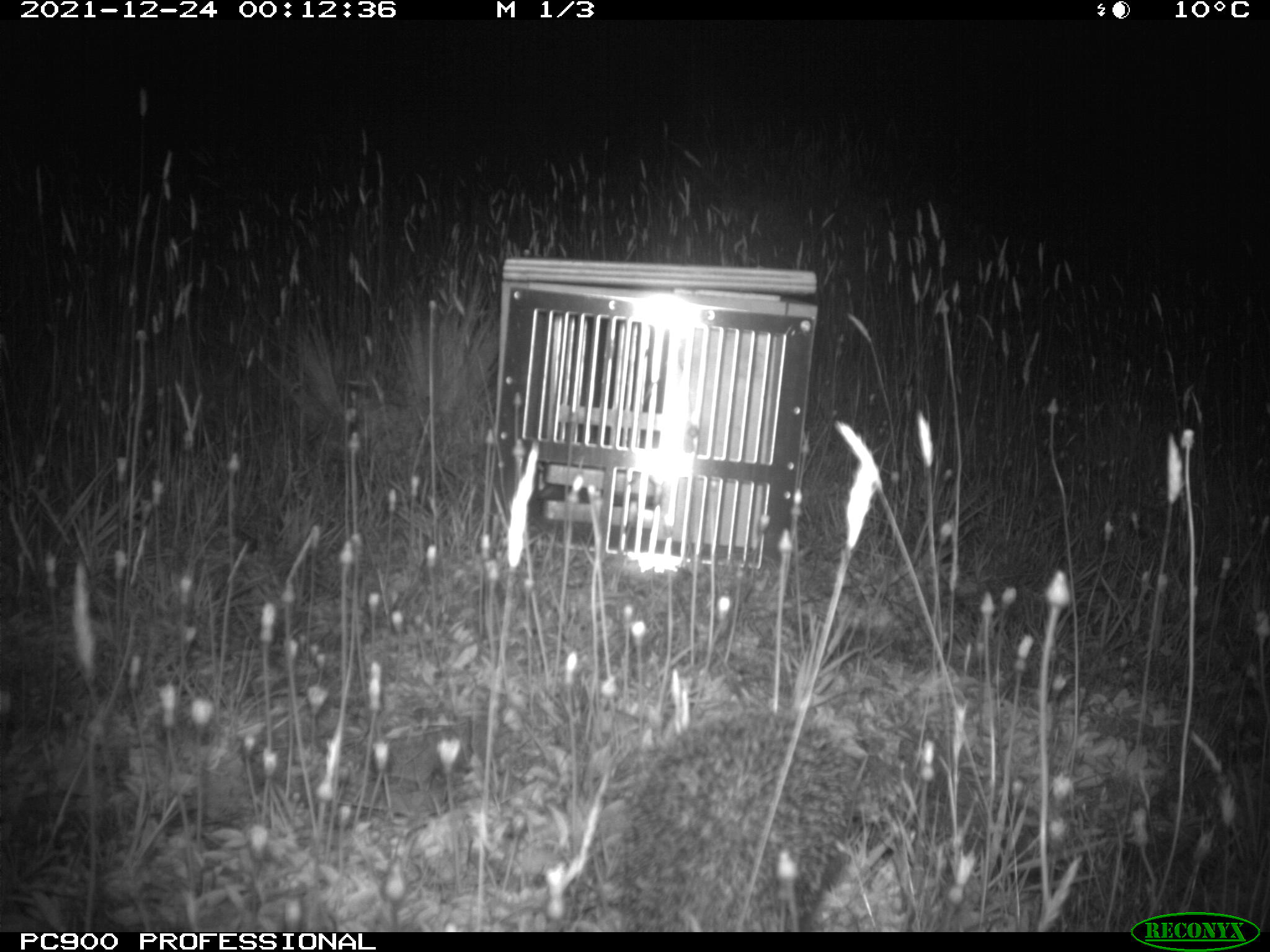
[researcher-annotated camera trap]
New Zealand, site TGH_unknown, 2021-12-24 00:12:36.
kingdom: Animalia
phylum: Chordata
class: Mammalia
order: Eulipotyphla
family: Erinaceidae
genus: Erinaceus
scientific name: Erinaceus europaeus europaeus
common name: european hedgehog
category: hedgehog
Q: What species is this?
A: Hedgehog (european hedgehog) (Erinaceus europaeus europaeus).